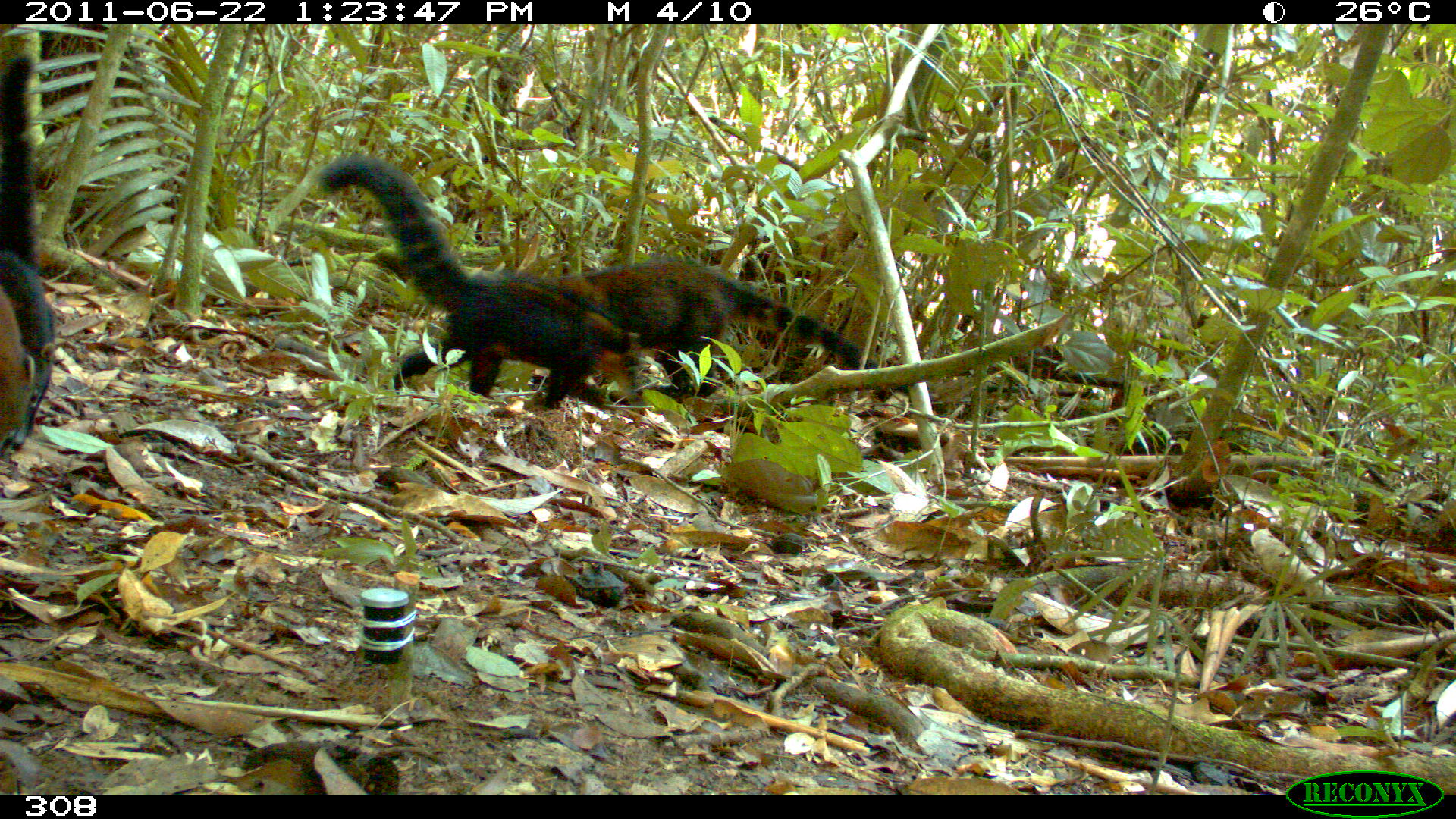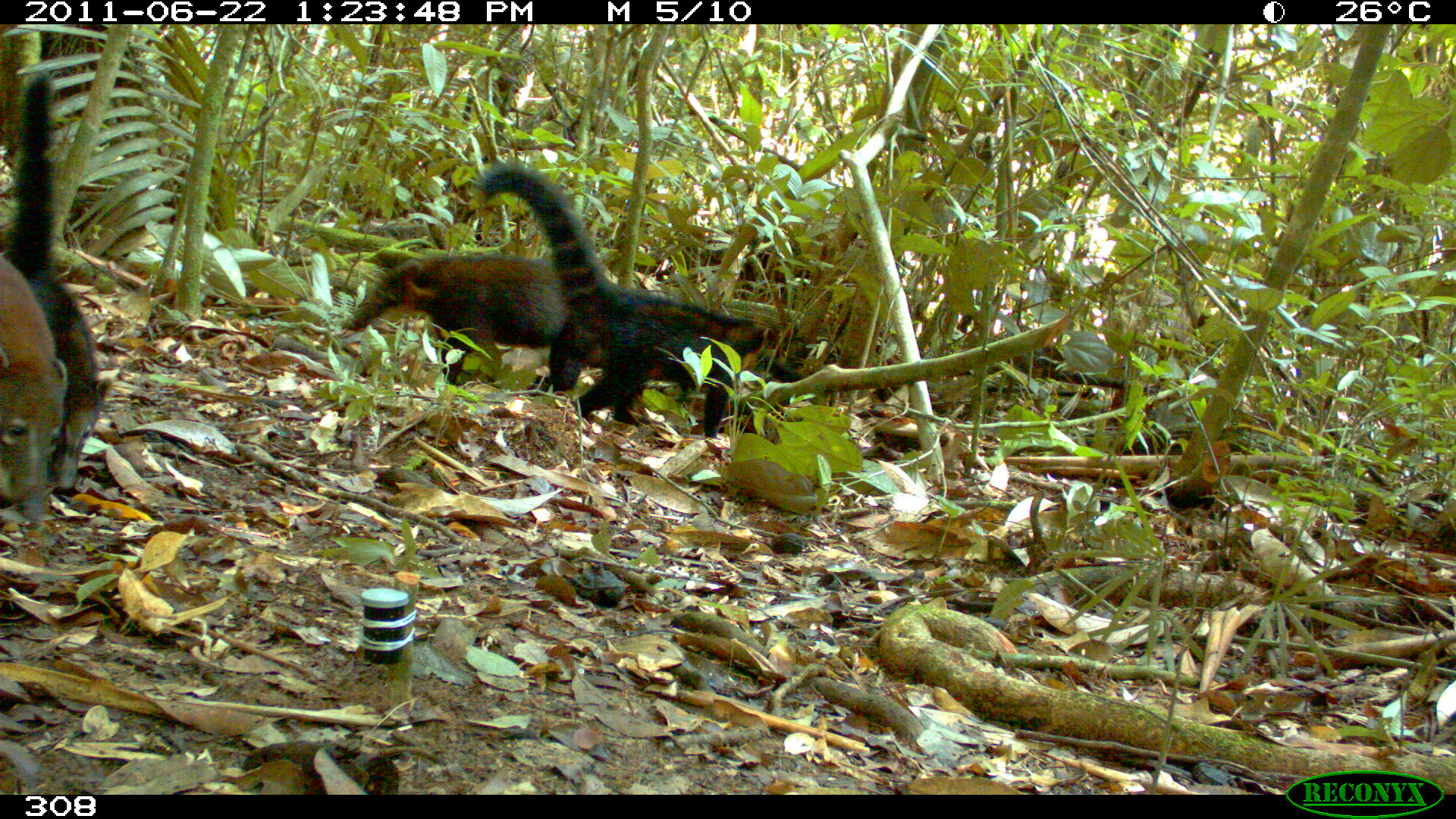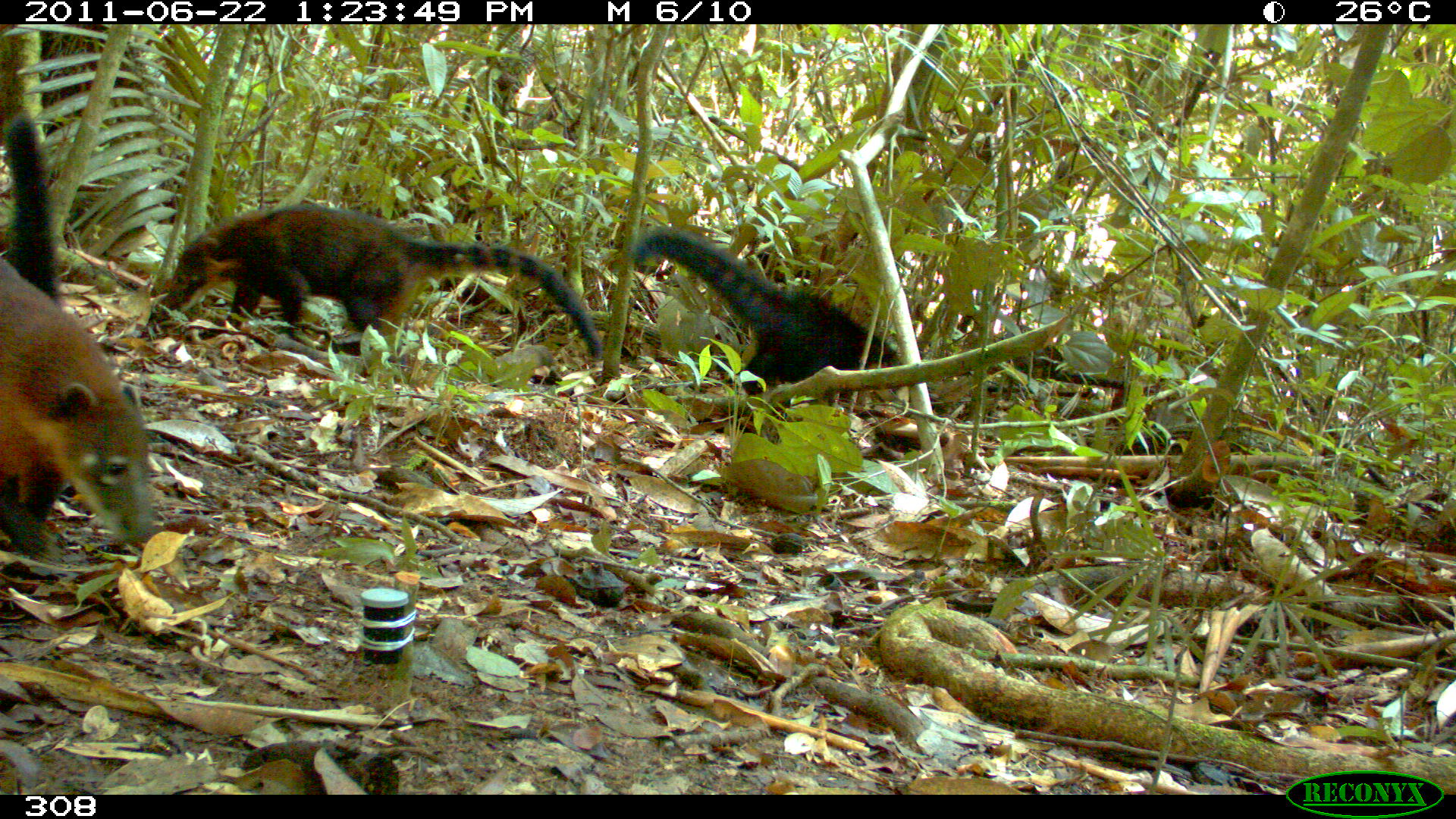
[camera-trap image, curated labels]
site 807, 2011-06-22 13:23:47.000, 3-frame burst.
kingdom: Animalia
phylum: Chordata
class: Mammalia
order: Carnivora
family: Procyonidae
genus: Nasua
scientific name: Nasua nasua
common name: south american coati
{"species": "Nasua nasua (south american coati)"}